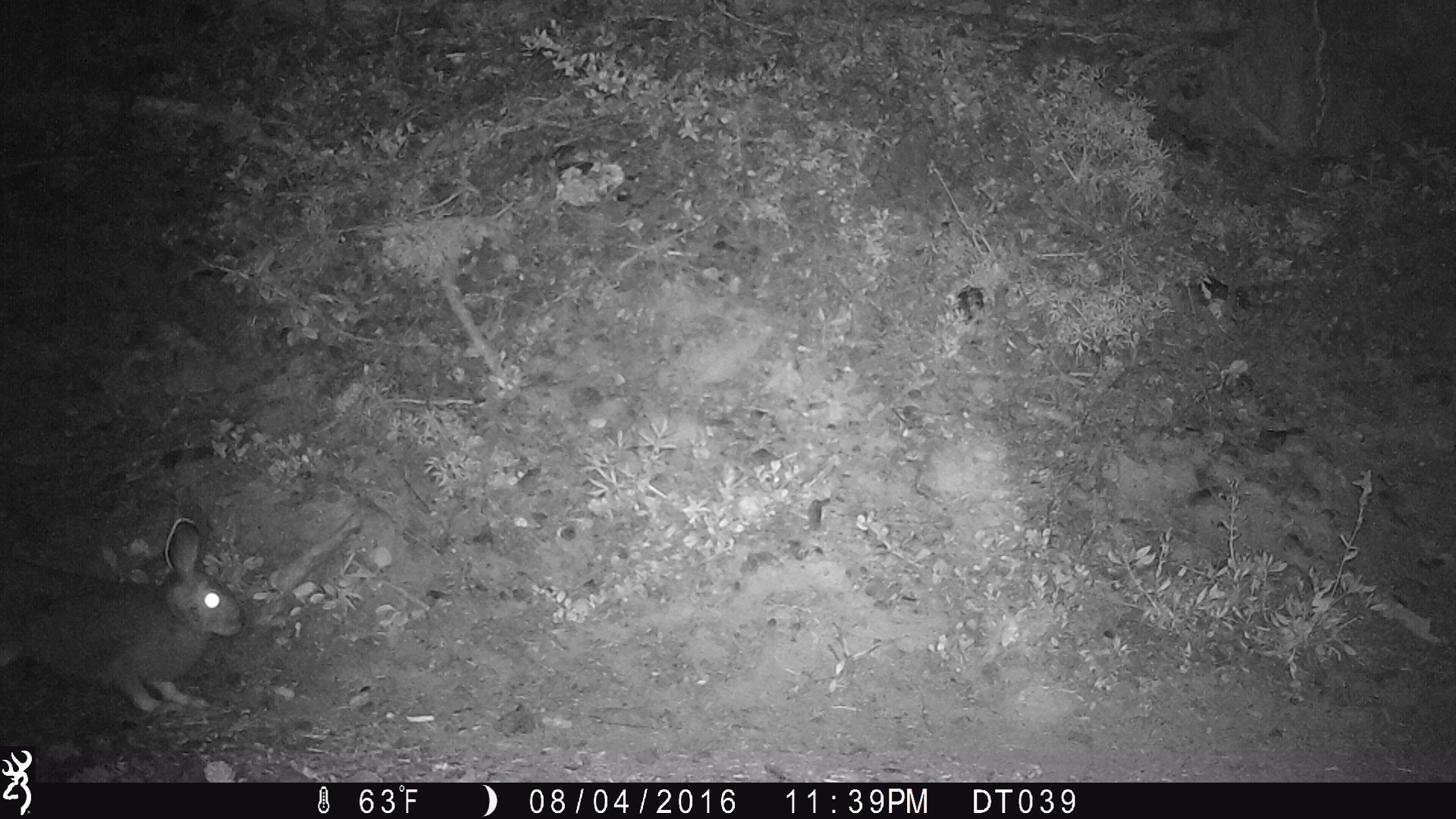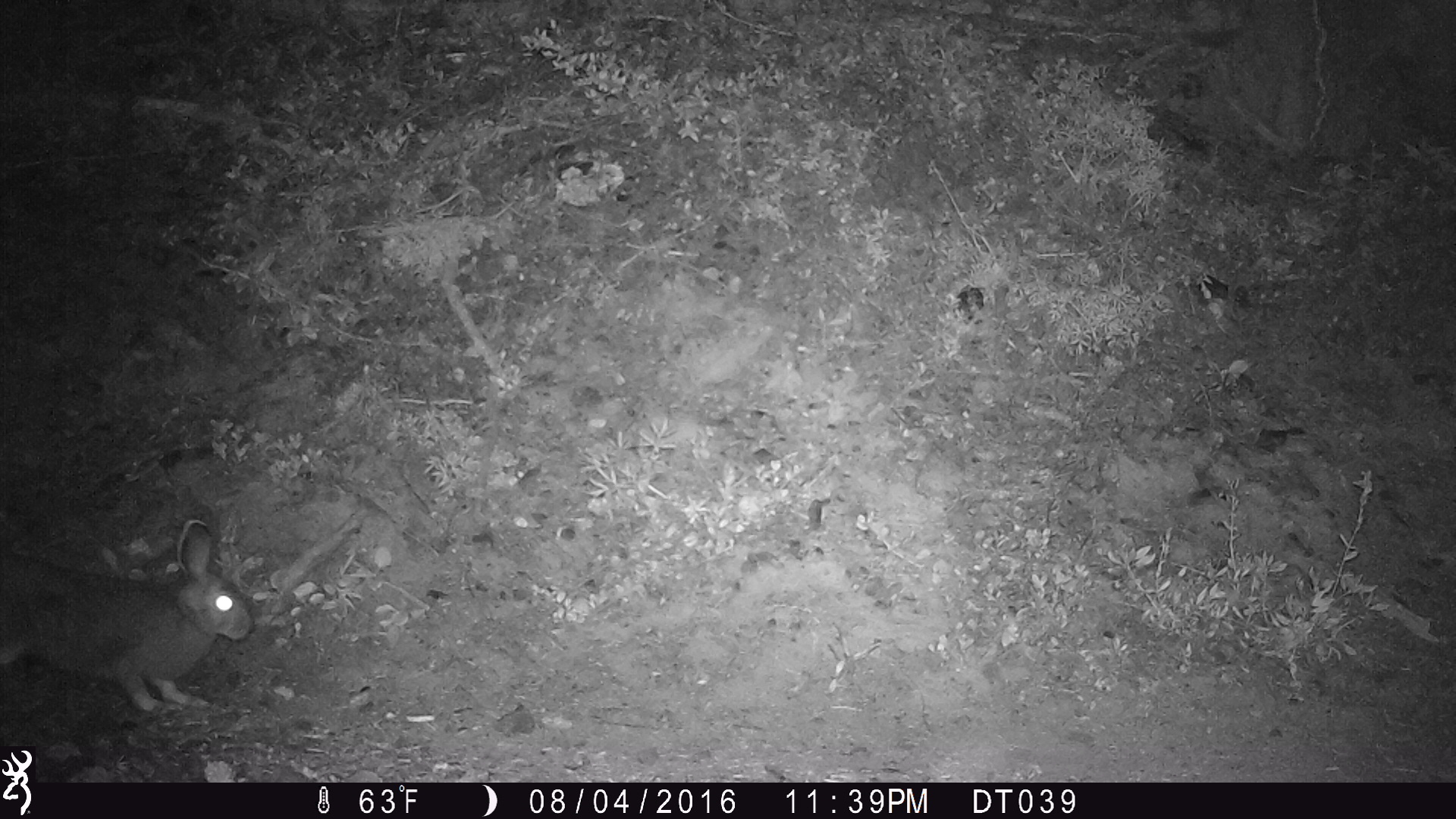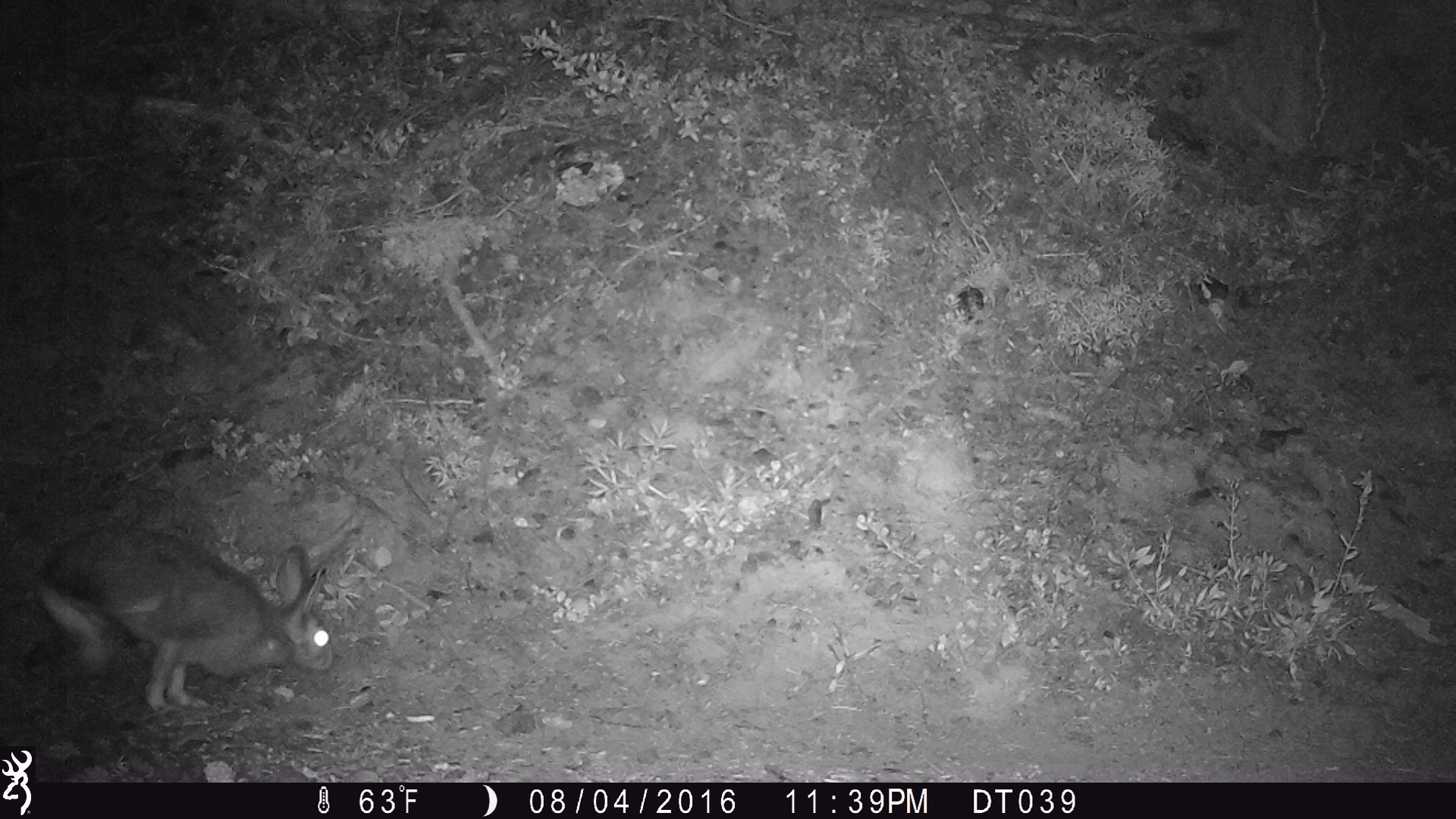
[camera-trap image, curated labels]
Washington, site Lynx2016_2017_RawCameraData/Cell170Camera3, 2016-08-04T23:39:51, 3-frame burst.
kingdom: Animalia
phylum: Chordata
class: Mammalia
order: Lagomorpha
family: Leporidae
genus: Lepus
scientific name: Lepus americanus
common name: snowshoe hare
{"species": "Lepus americanus (snowshoe hare)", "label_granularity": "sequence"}